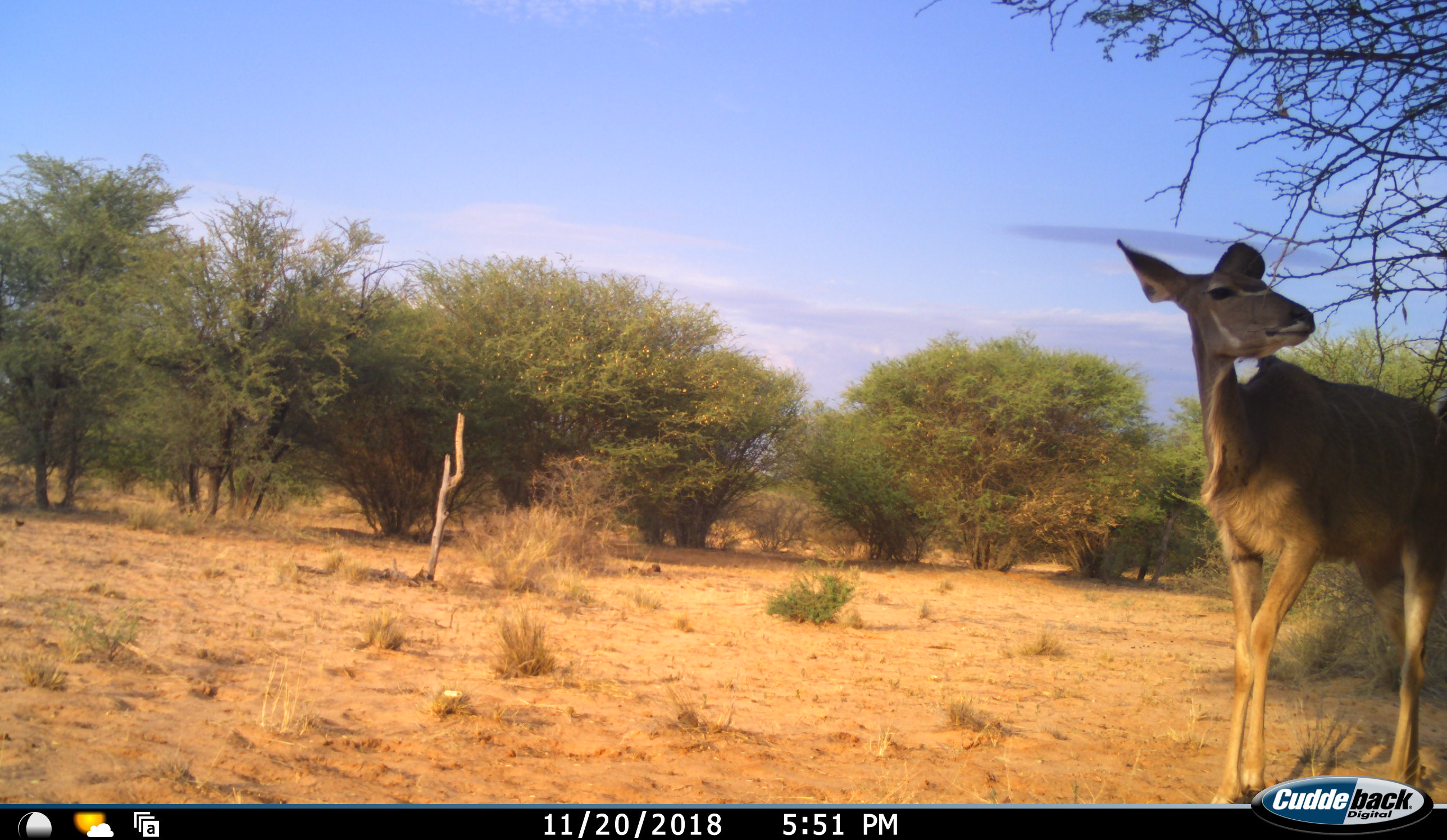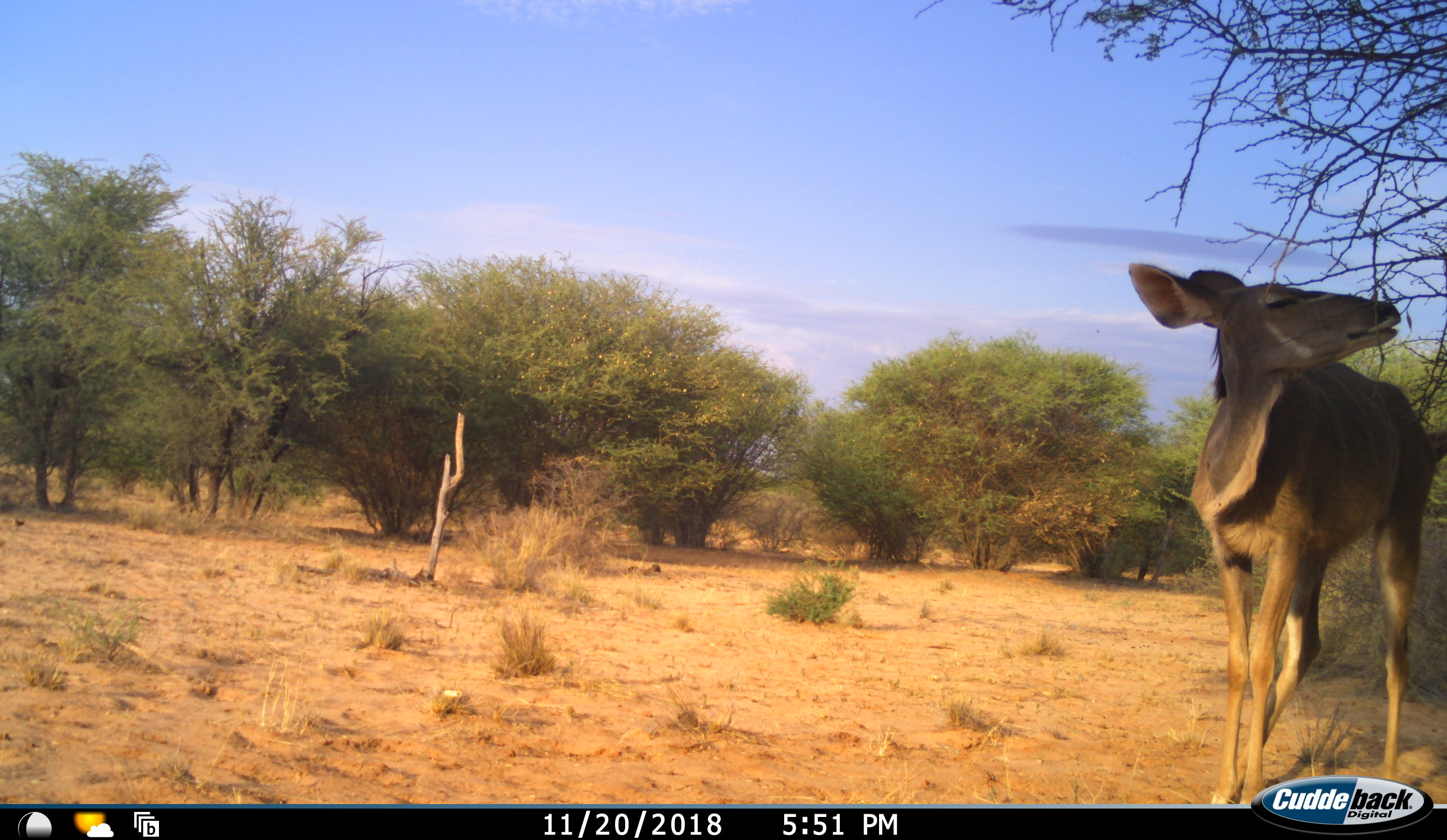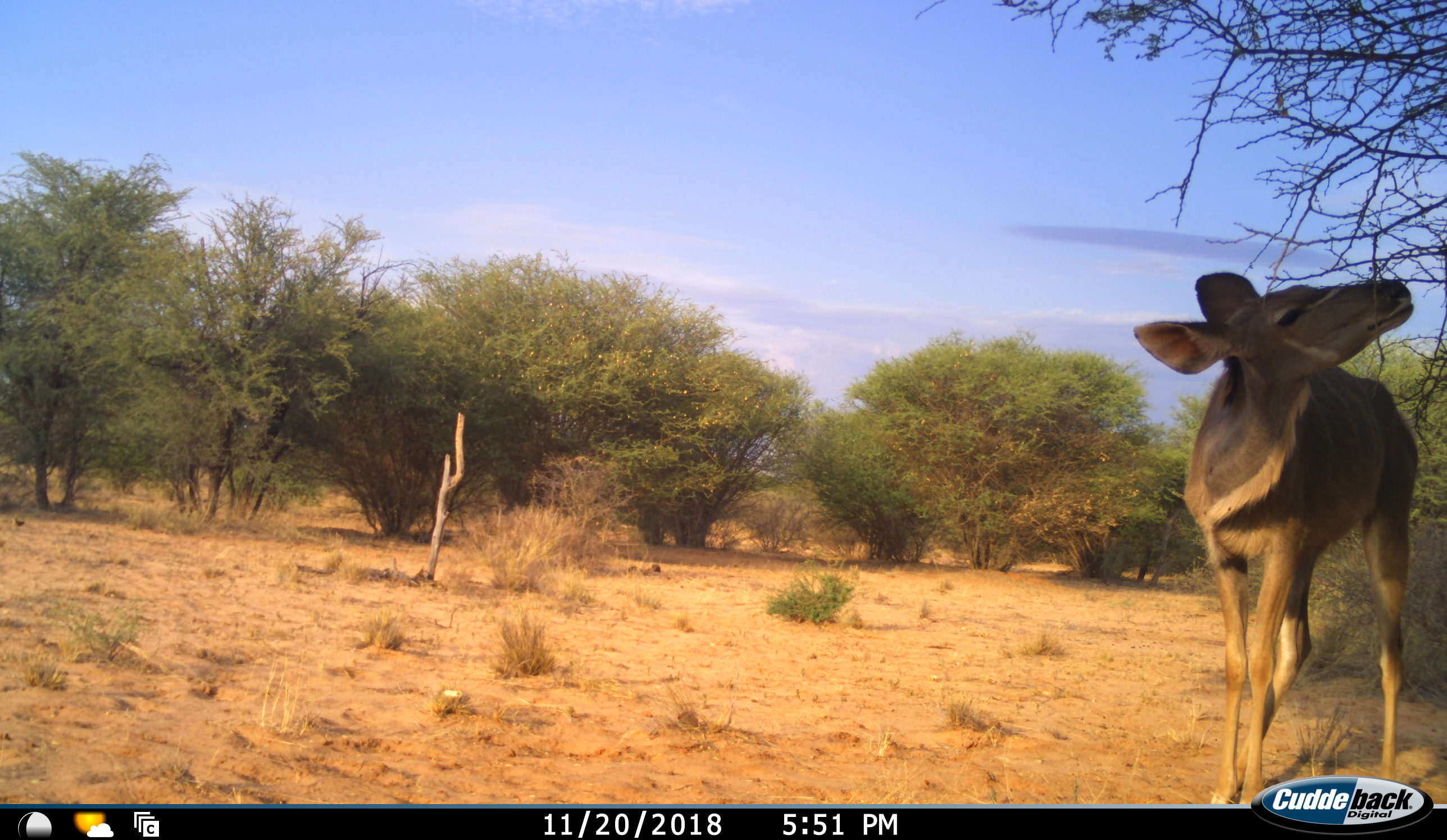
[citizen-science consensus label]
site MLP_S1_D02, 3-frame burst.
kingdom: Animalia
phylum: Chordata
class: Mammalia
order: Artiodactyla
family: Bovidae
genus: Tragelaphus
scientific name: Tragelaphus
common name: kudu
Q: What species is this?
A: Kudu (Tragelaphus).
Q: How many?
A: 1.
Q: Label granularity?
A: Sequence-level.